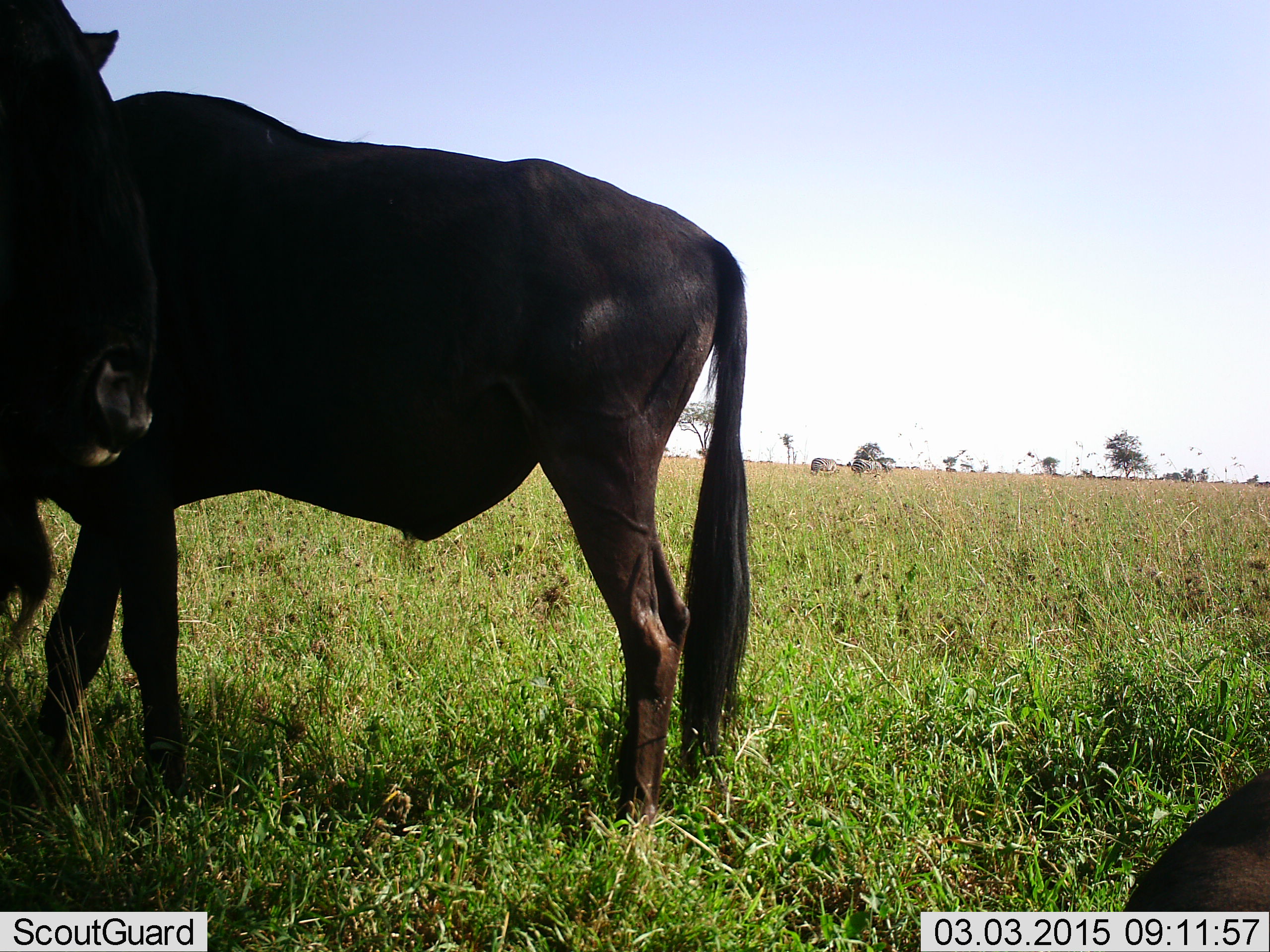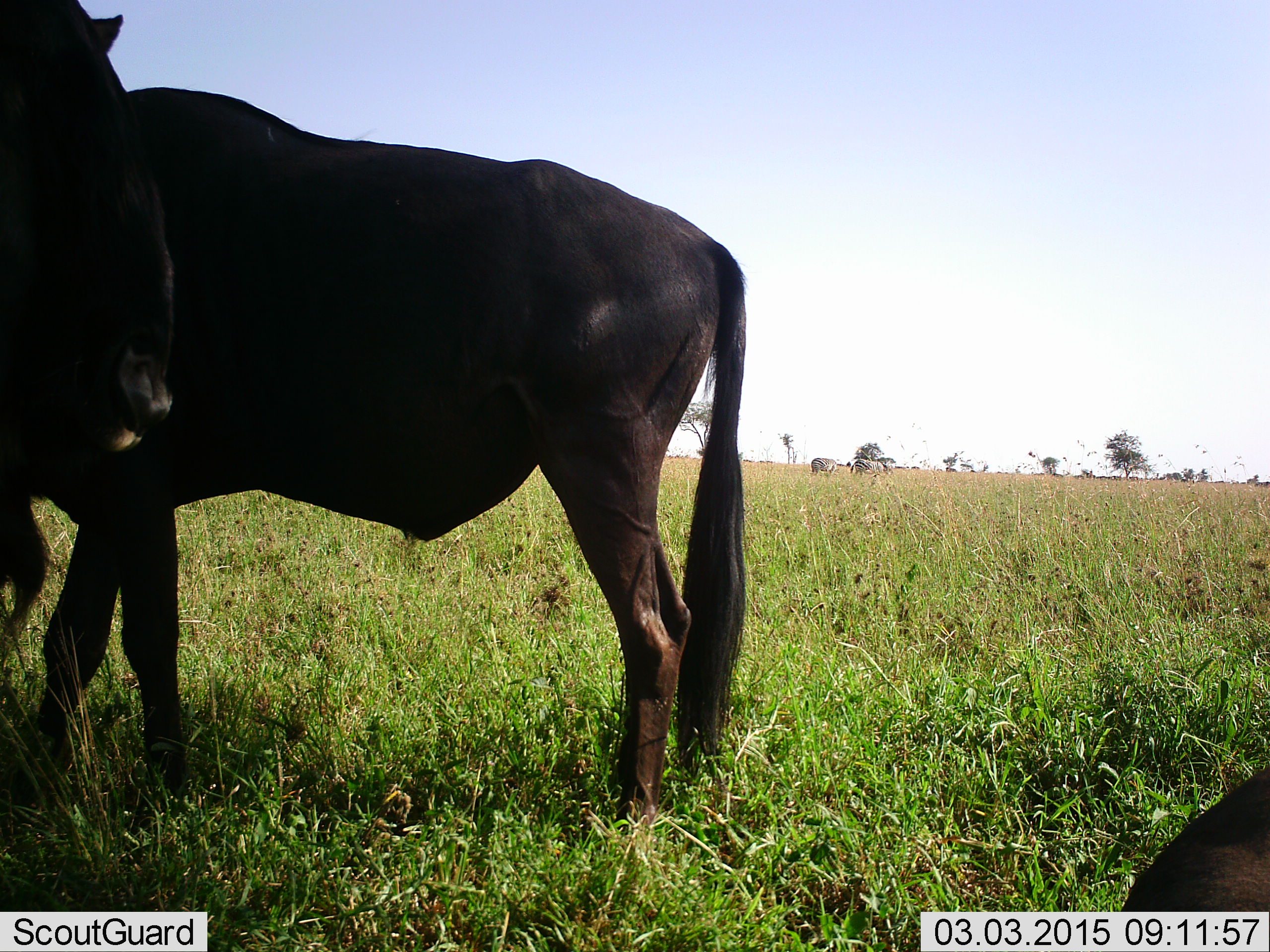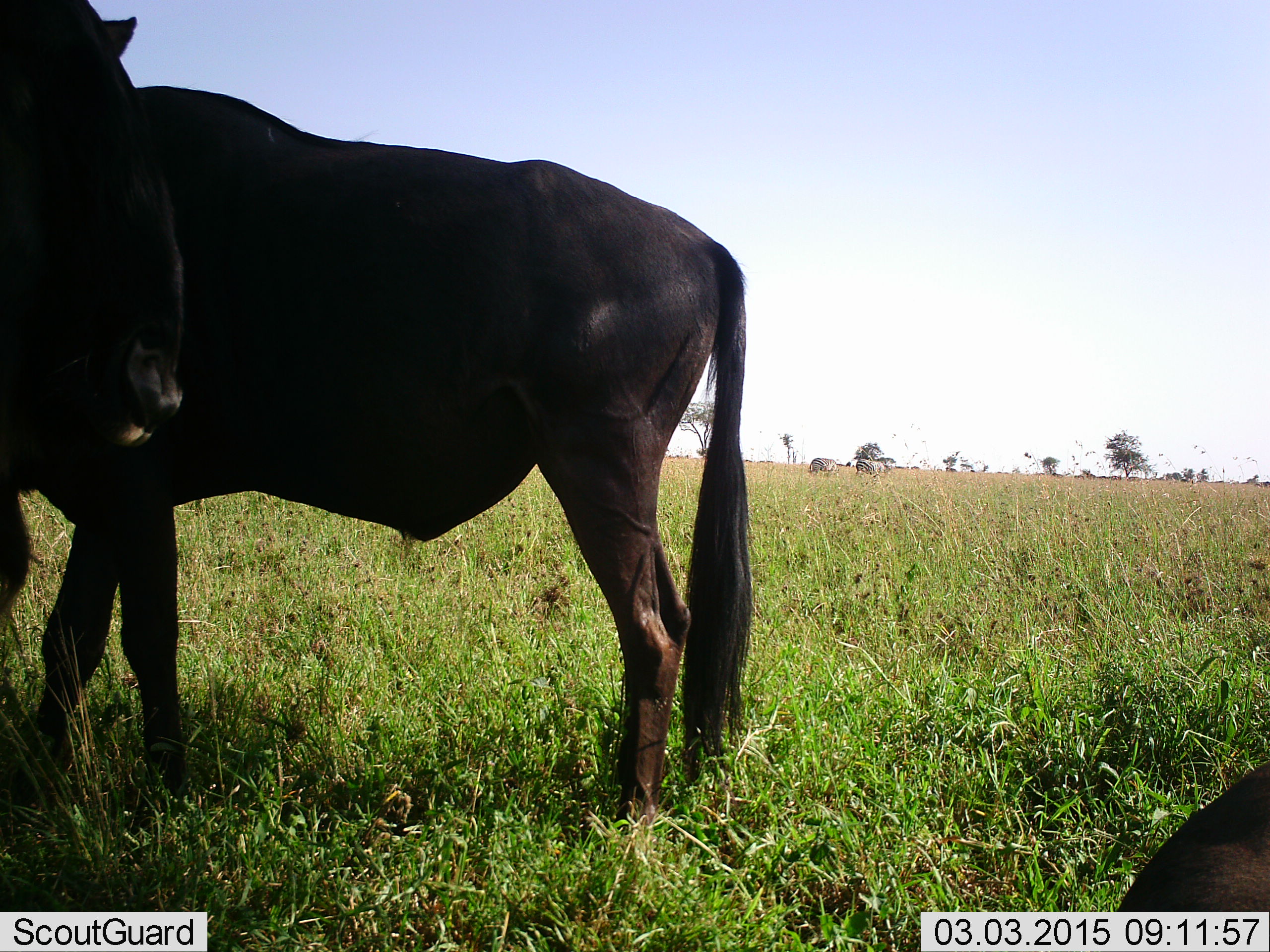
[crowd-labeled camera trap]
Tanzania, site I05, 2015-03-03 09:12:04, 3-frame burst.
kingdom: Animalia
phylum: Chordata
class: Mammalia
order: Artiodactyla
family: Bovidae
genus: Connochaetes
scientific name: Connochaetes taurinus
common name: blue wildebeest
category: wildebeest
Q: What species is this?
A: Wildebeest (blue wildebeest) (Connochaetes taurinus).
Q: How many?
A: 3.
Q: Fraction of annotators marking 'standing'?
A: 90%.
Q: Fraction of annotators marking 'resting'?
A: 80%.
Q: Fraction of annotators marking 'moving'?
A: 0%.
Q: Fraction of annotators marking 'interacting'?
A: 0%.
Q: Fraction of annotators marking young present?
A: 0%.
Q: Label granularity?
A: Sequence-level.